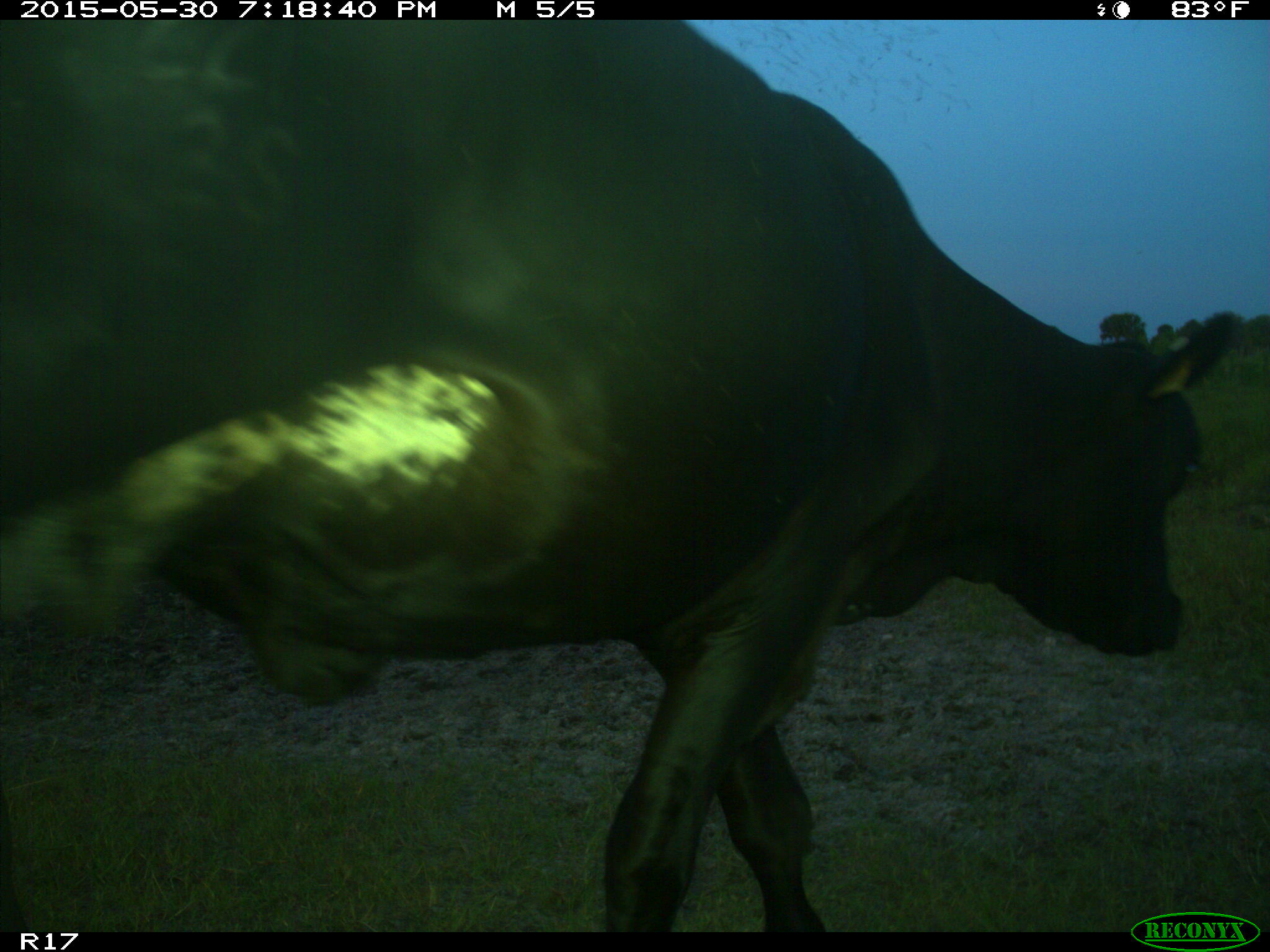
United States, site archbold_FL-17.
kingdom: Animalia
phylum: Chordata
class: Mammalia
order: Artiodactyla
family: Bovidae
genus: Bos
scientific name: Bos taurus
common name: domestic cow